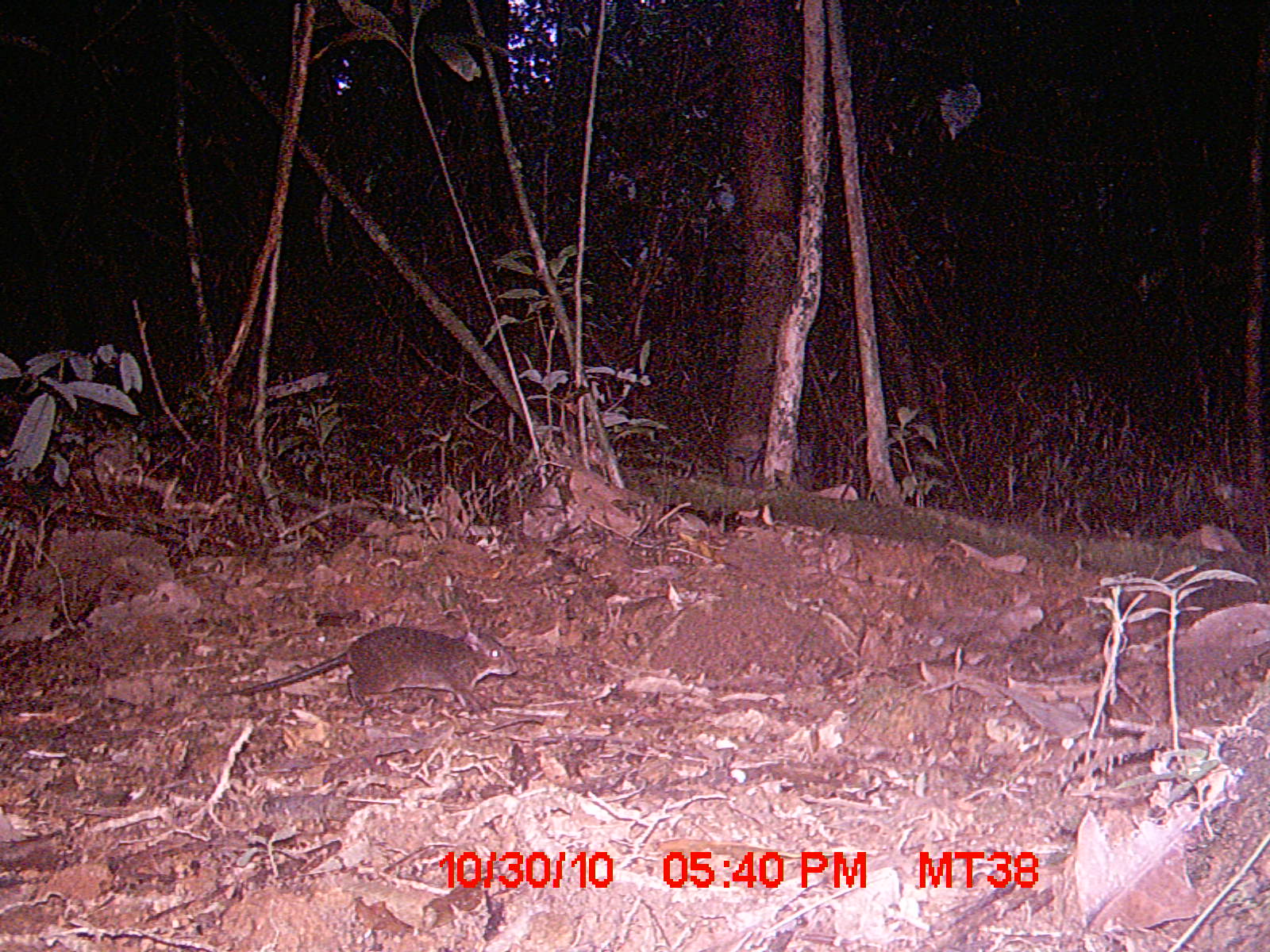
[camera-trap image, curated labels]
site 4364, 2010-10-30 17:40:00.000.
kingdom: Animalia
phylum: Chordata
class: Mammalia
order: Rodentia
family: Muridae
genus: Rattus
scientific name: Rattus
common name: rodent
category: unknown rat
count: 1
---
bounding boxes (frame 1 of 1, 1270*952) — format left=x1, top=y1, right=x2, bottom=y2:
unknown rat: left=199, top=625, right=519, bottom=713